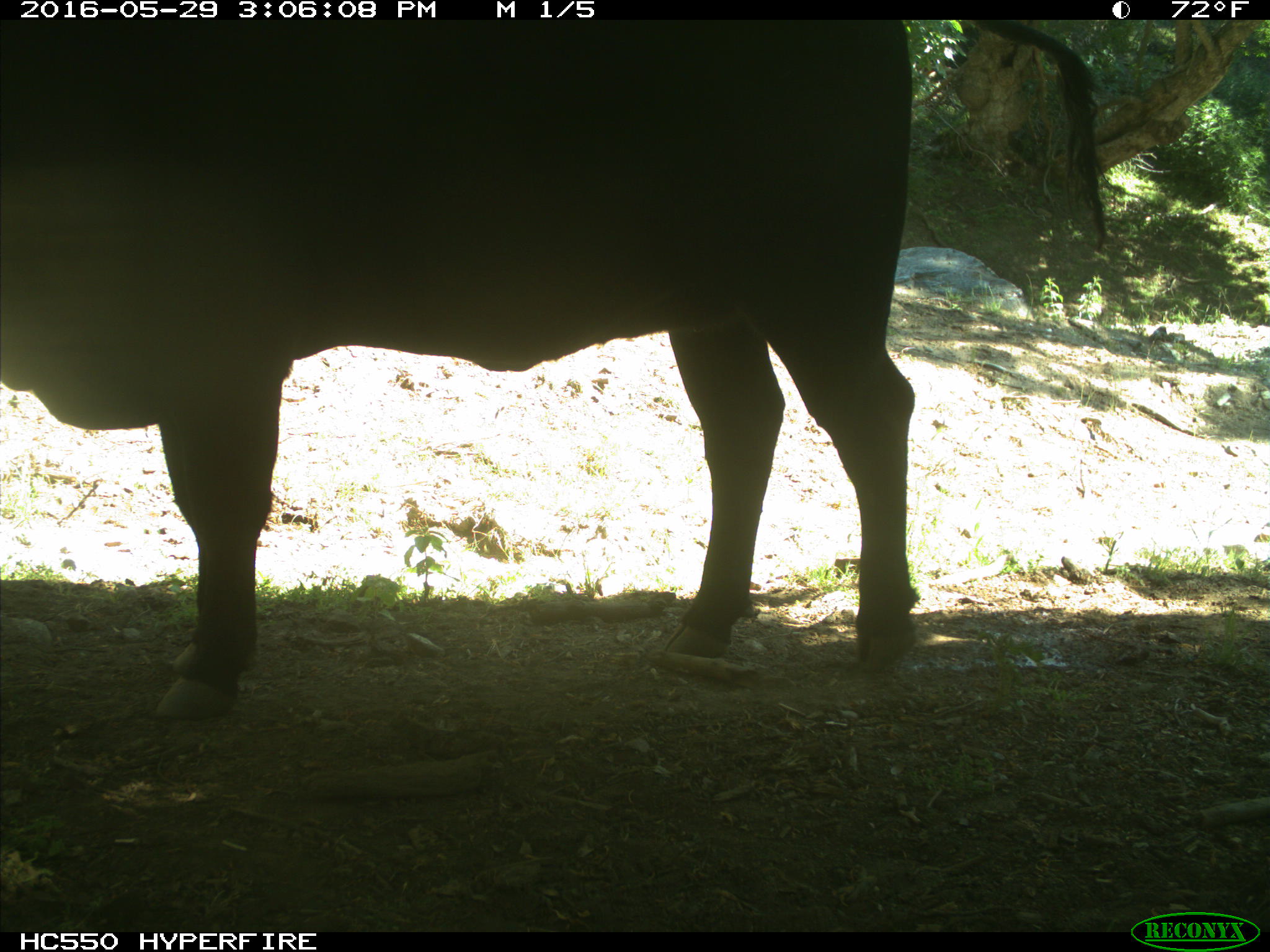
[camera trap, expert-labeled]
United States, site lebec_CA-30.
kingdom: Animalia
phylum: Chordata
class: Mammalia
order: Artiodactyla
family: Bovidae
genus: Bos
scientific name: Bos taurus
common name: domestic cow